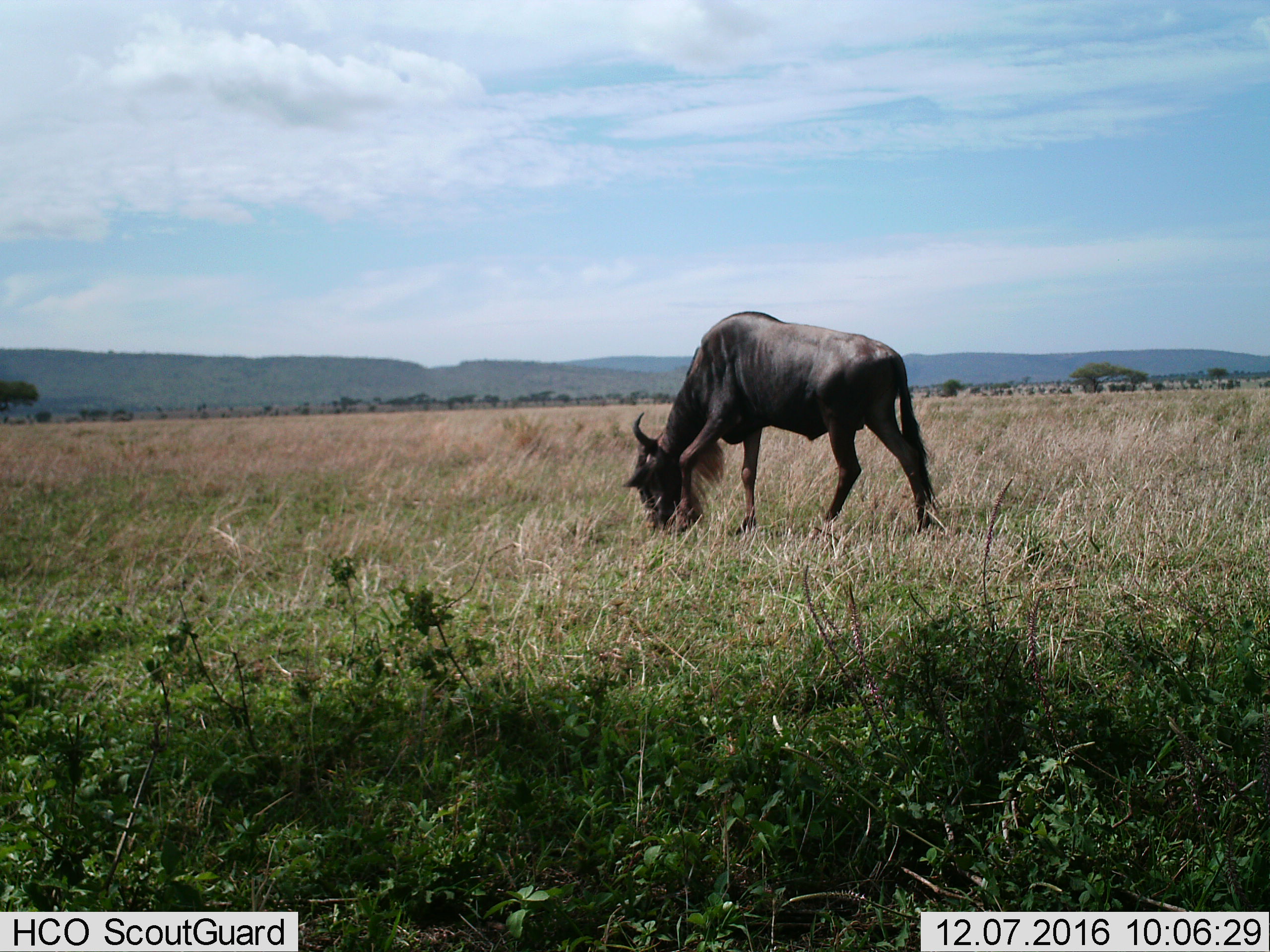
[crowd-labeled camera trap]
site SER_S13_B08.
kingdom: Animalia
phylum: Chordata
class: Mammalia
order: Artiodactyla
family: Bovidae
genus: Connochaetes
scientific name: Connochaetes taurinus taurinus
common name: blue wildebeest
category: wildebeestblue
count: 1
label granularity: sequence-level